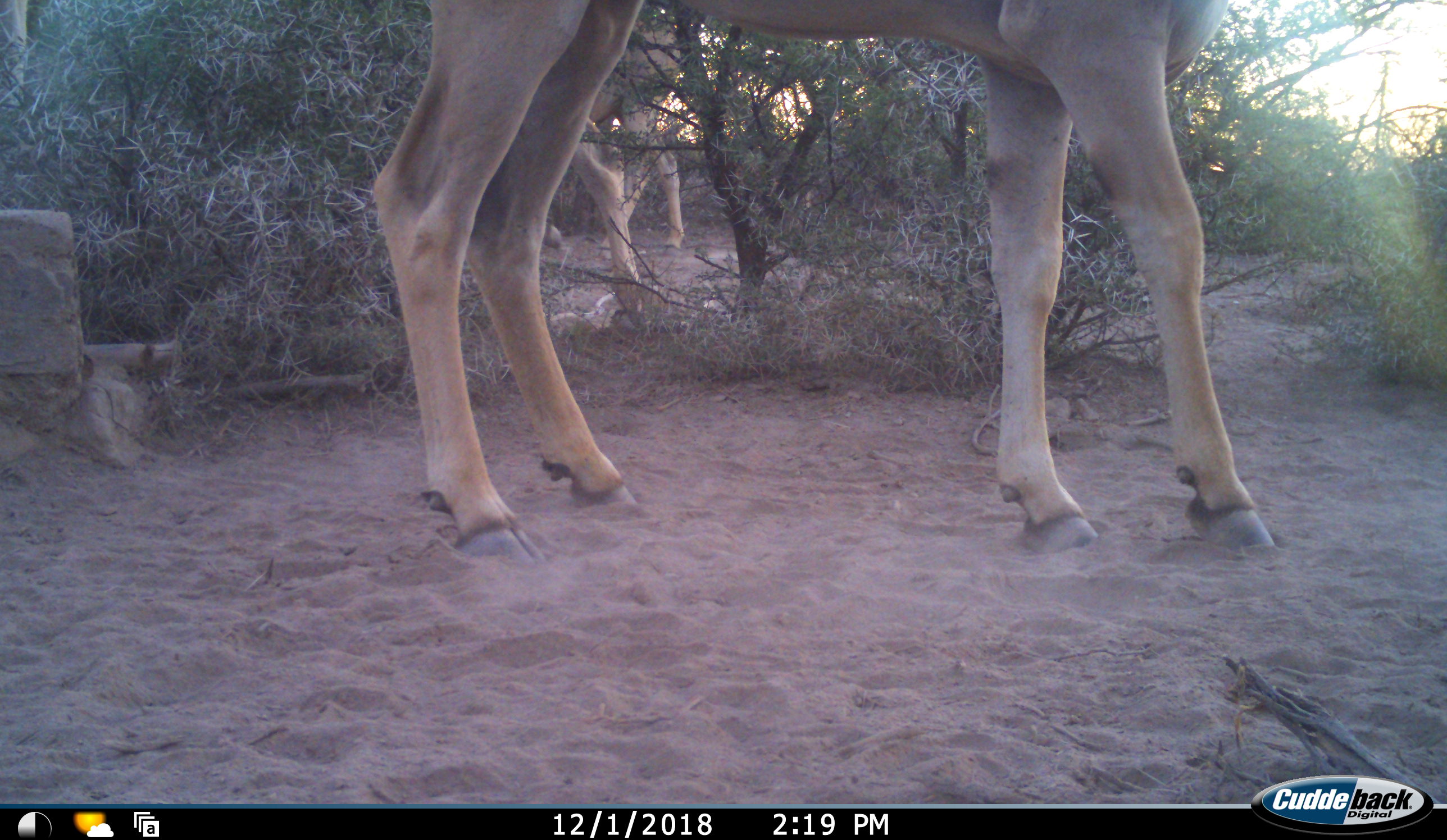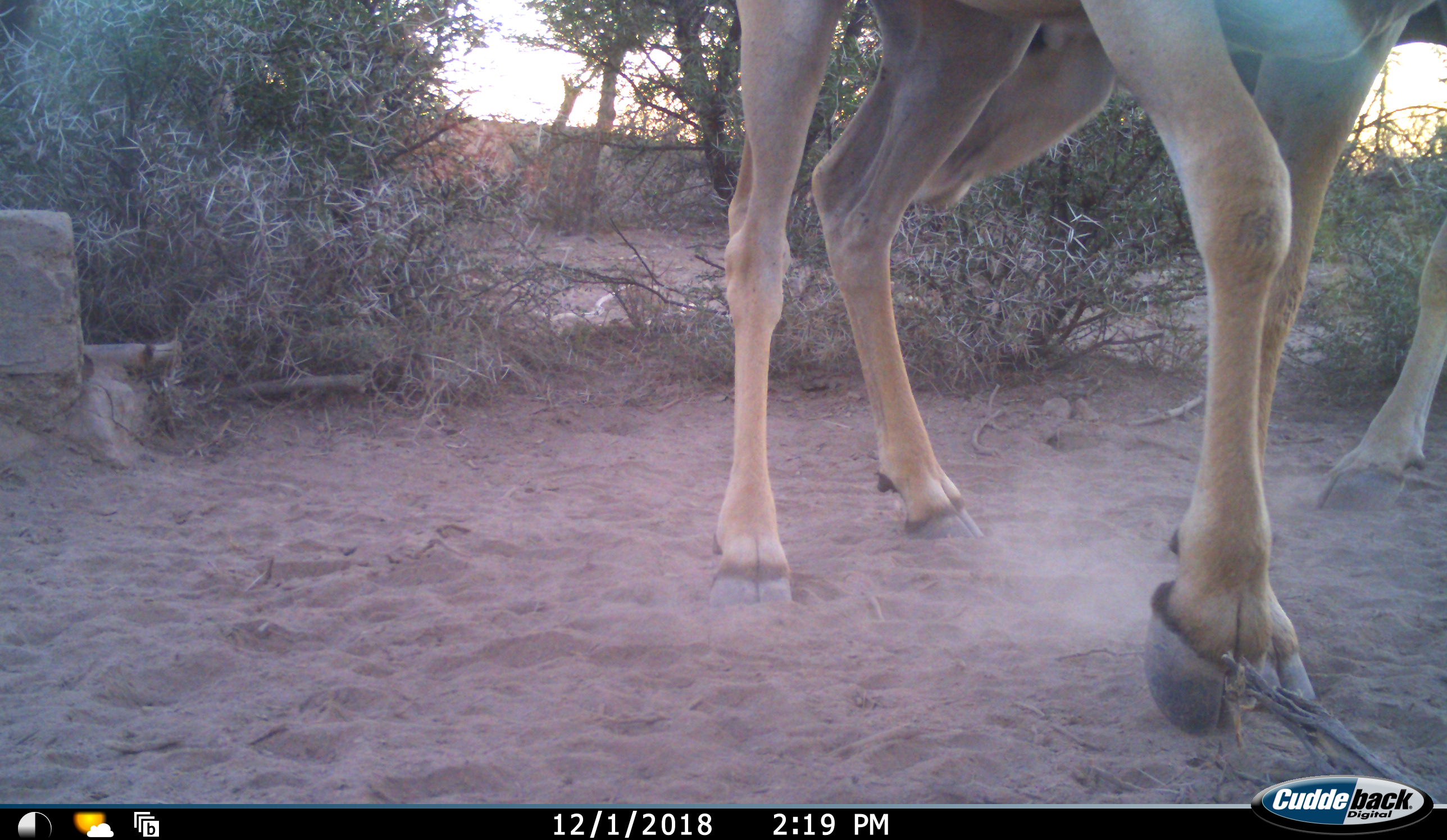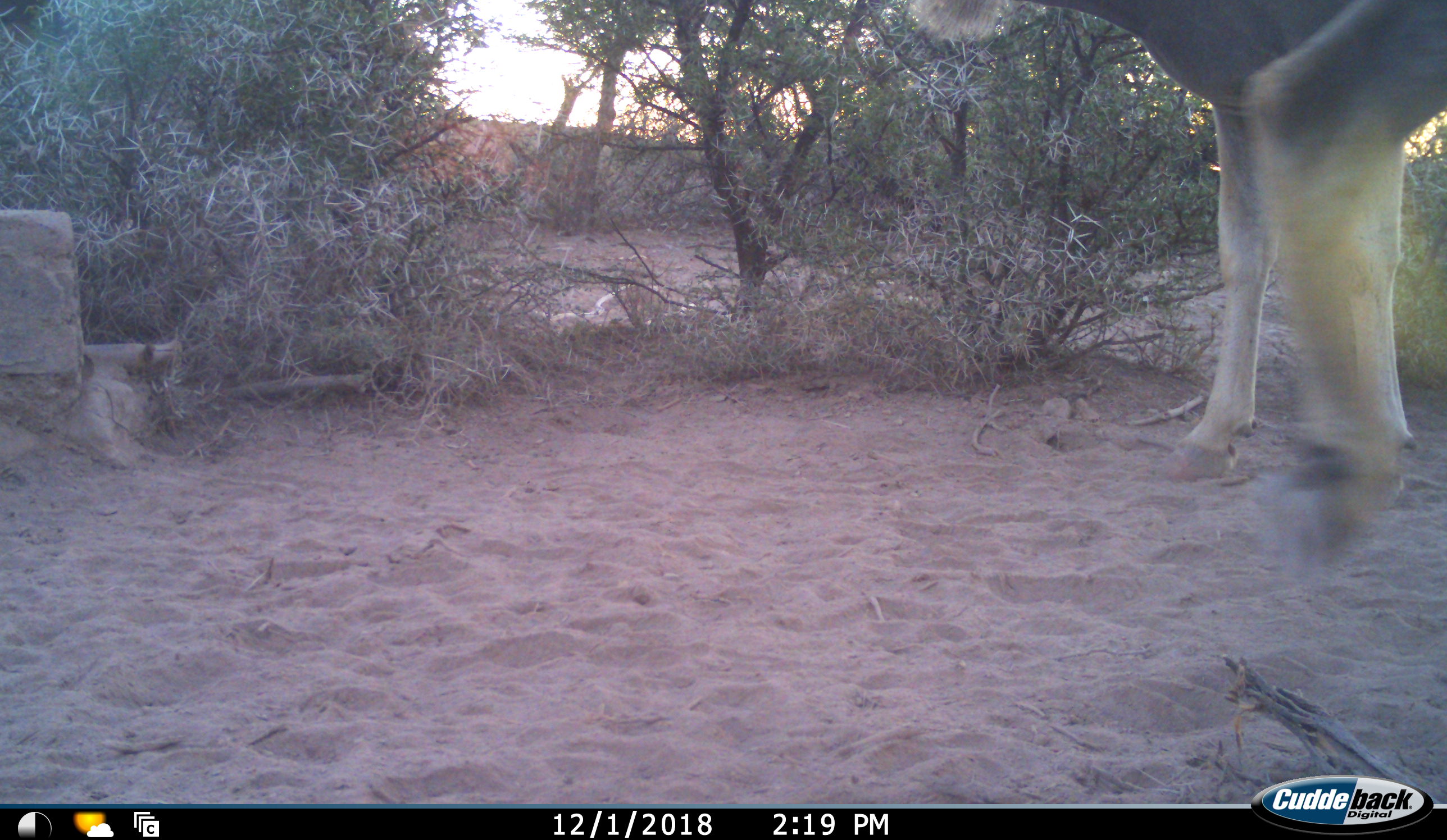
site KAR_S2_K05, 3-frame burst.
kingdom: Animalia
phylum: Chordata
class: Mammalia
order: Artiodactyla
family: Bovidae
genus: Tragelaphus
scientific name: Tragelaphus oryx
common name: eland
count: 2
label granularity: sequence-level